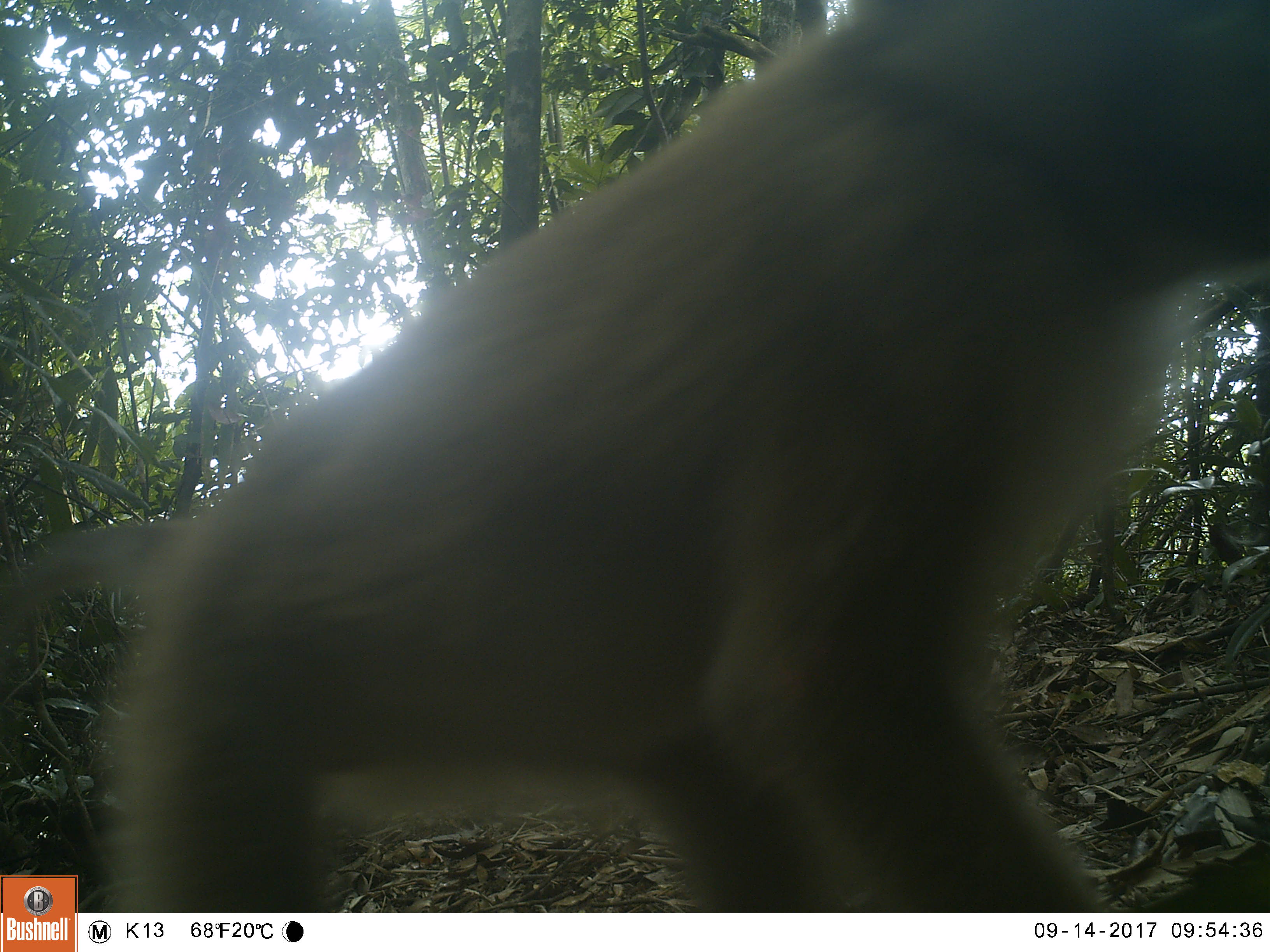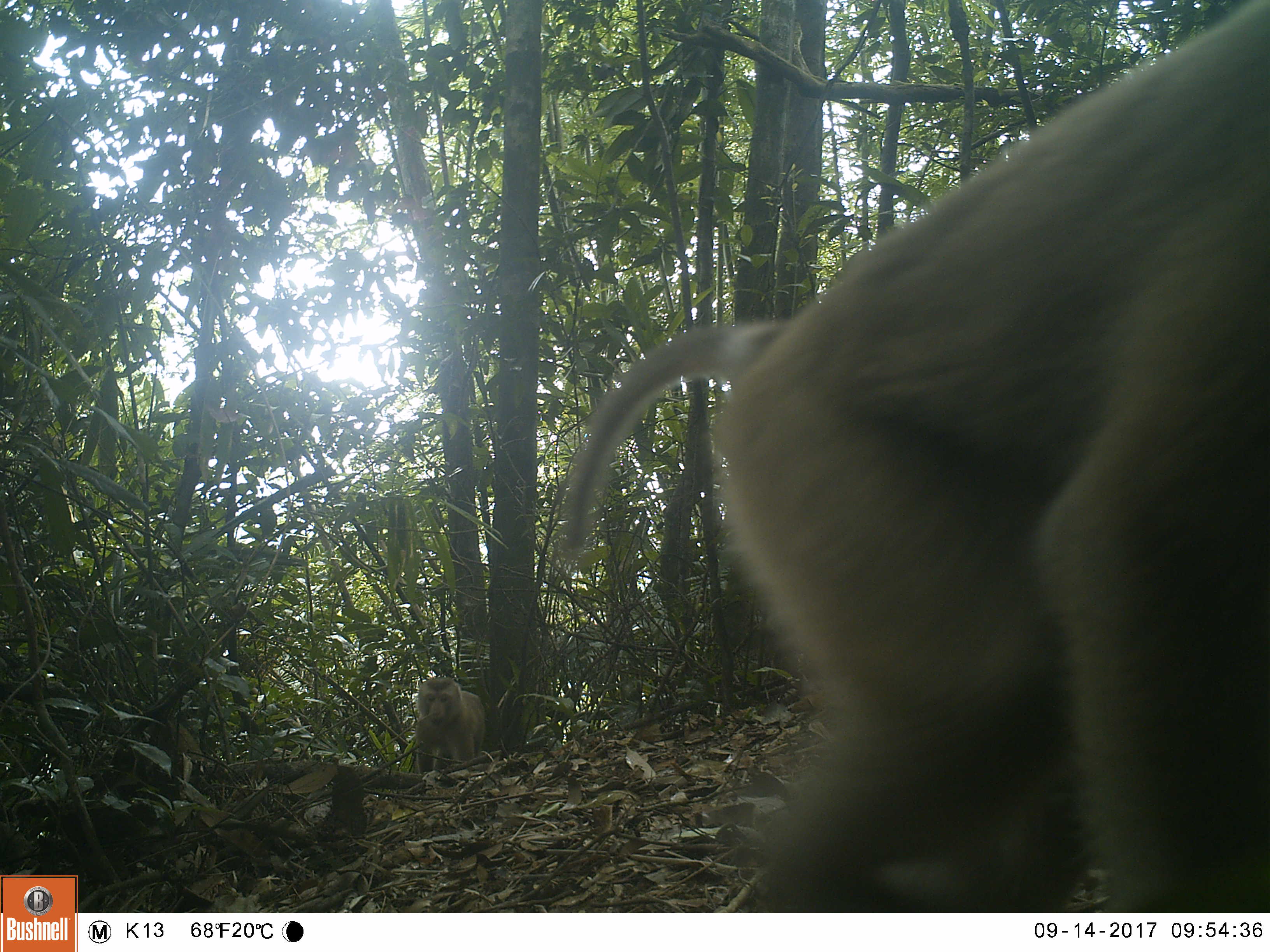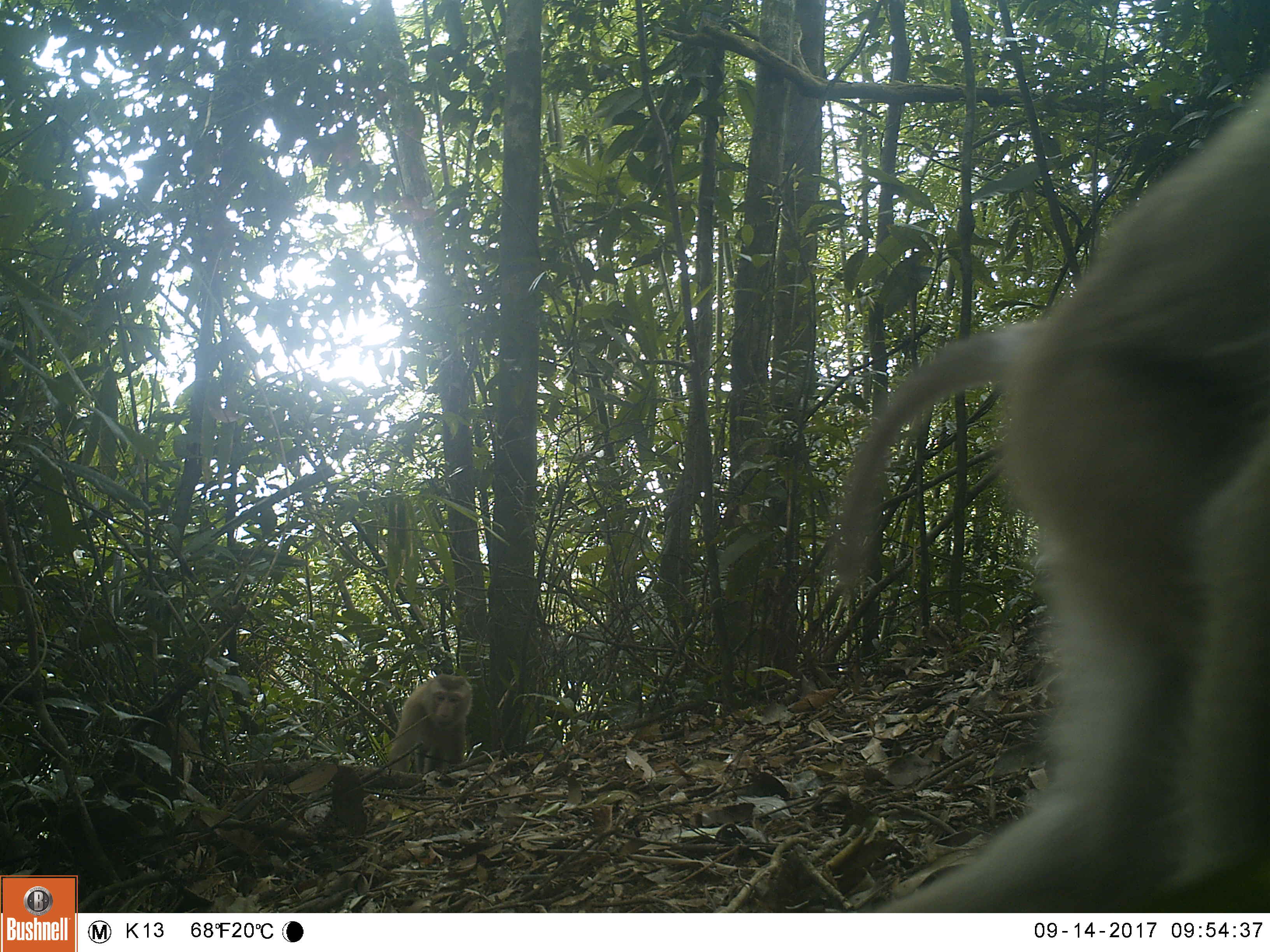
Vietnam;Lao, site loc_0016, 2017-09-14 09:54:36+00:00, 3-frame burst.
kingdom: Animalia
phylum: Chordata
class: Mammalia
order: Primates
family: Cercopithecidae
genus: Macaca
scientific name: Macaca nemestrina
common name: pig-tailed macaque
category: pig tailed macaque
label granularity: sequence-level